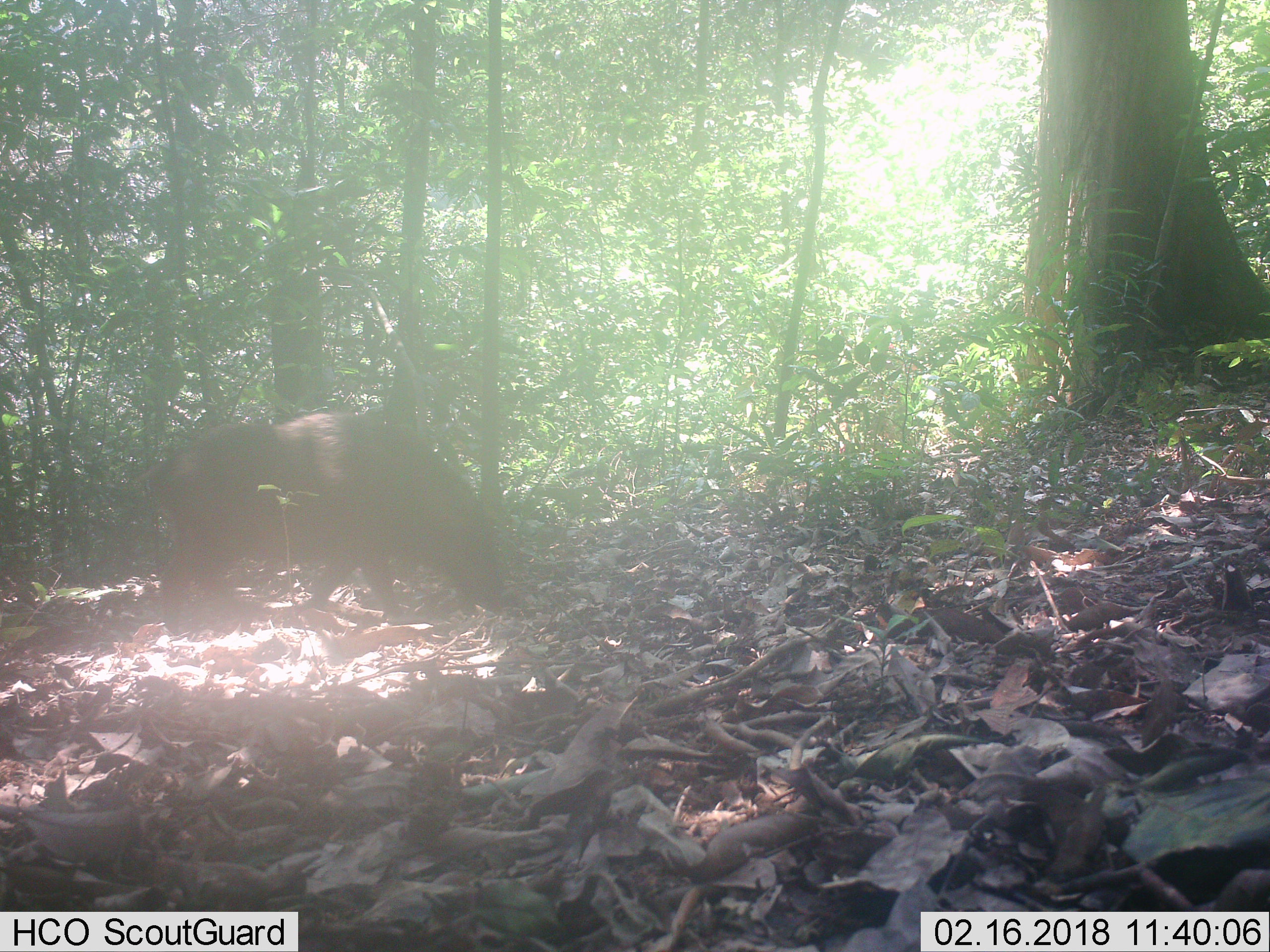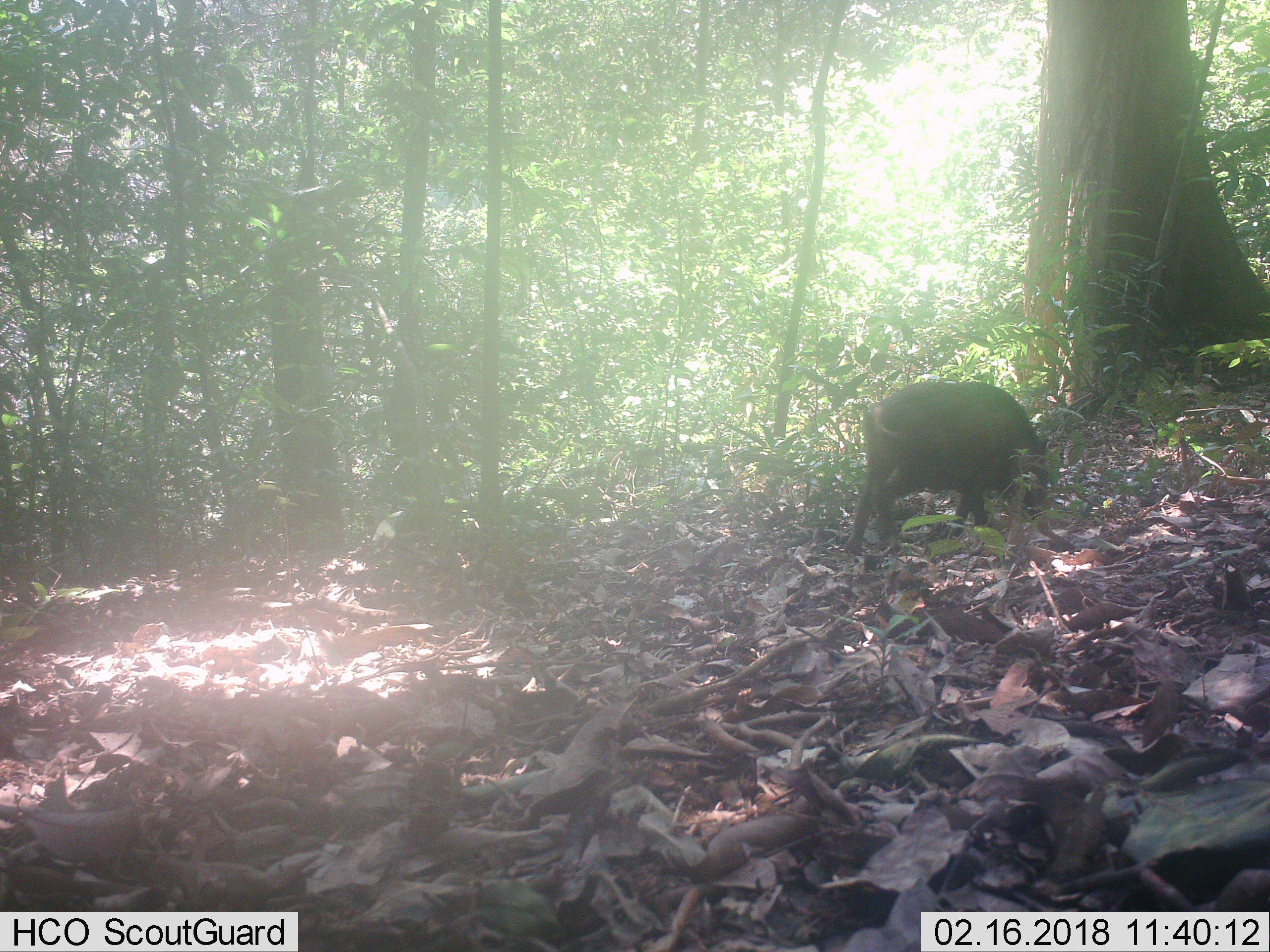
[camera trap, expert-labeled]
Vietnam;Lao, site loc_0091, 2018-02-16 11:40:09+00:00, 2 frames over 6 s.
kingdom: Animalia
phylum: Chordata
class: Mammalia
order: Artiodactyla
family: Suidae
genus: Sus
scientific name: Sus scrofa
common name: eurasian wild pig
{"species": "eurasian wild pig (Sus scrofa)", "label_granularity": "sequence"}